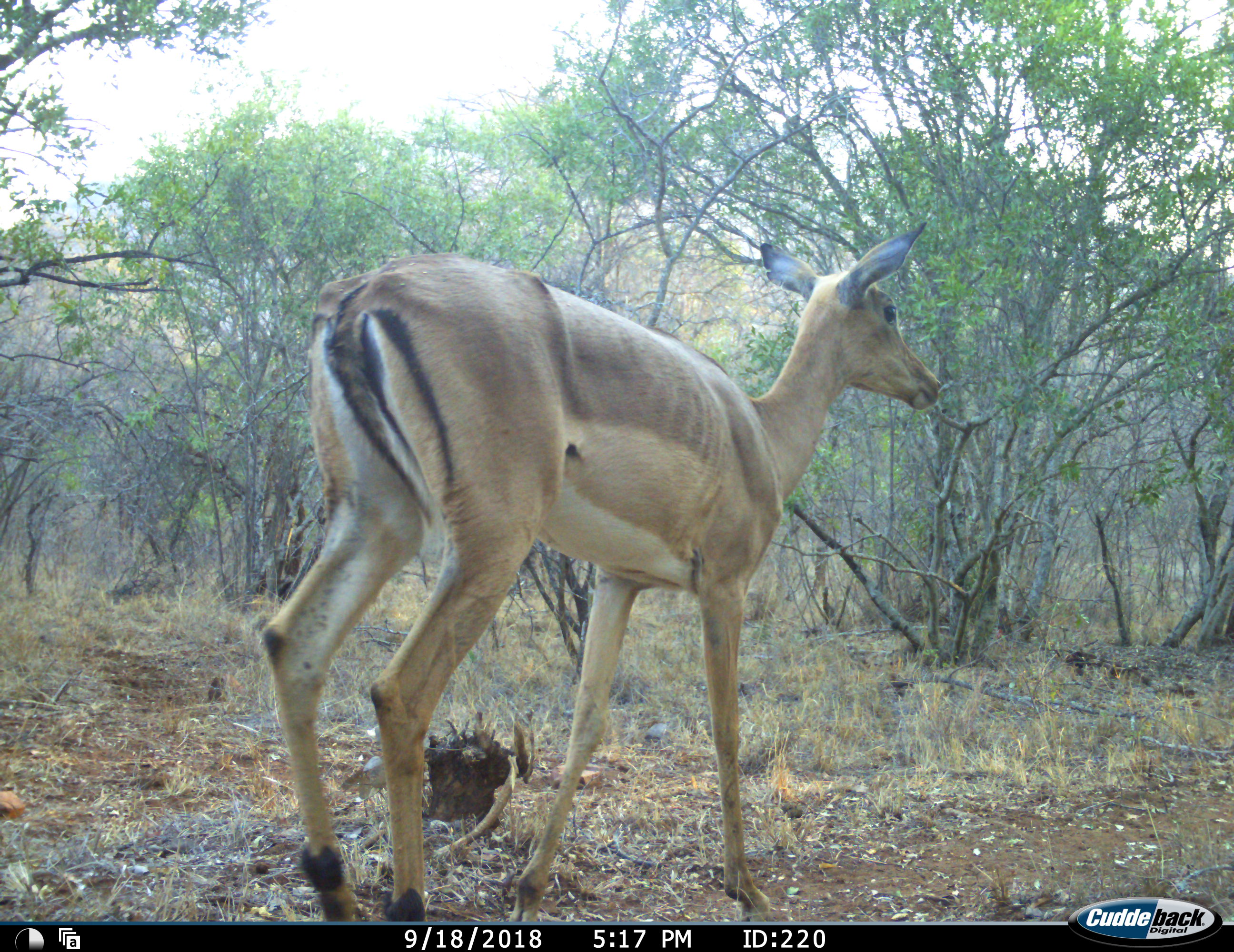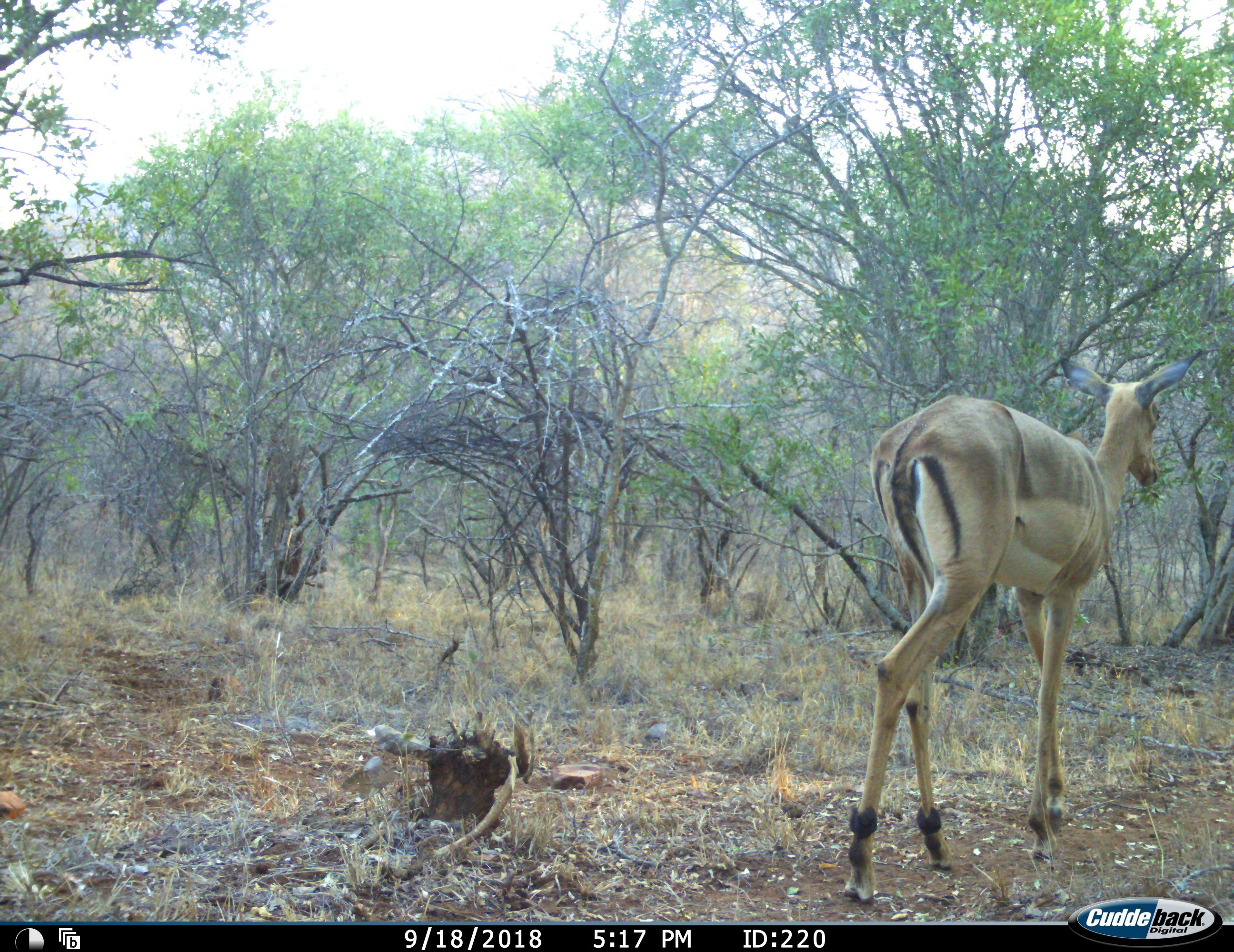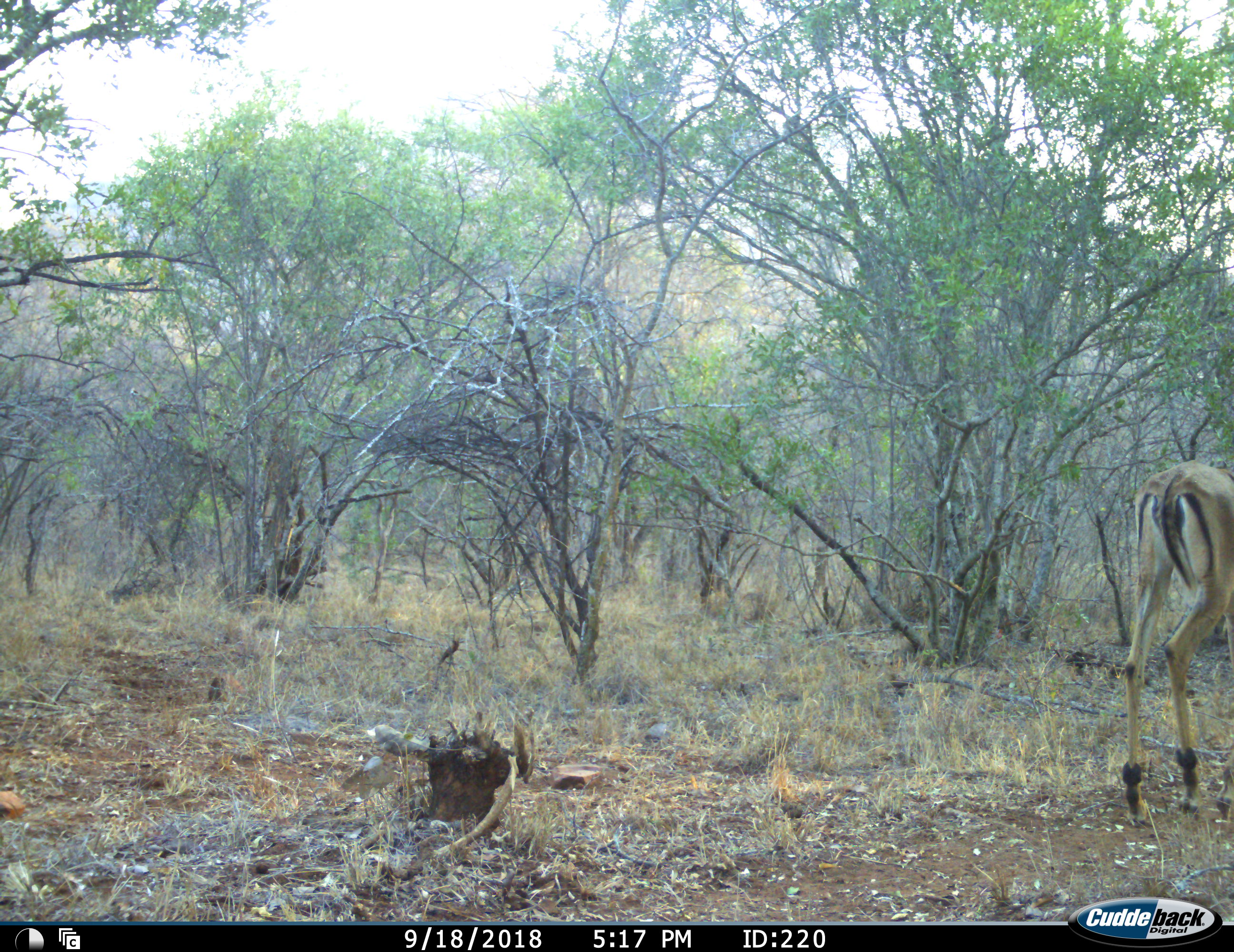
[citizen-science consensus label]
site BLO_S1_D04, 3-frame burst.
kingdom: Animalia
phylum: Chordata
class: Mammalia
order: Artiodactyla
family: Bovidae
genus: Aepyceros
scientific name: Aepyceros melampus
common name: impala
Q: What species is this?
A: Impala (Aepyceros melampus).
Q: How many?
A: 1.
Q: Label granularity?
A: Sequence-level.